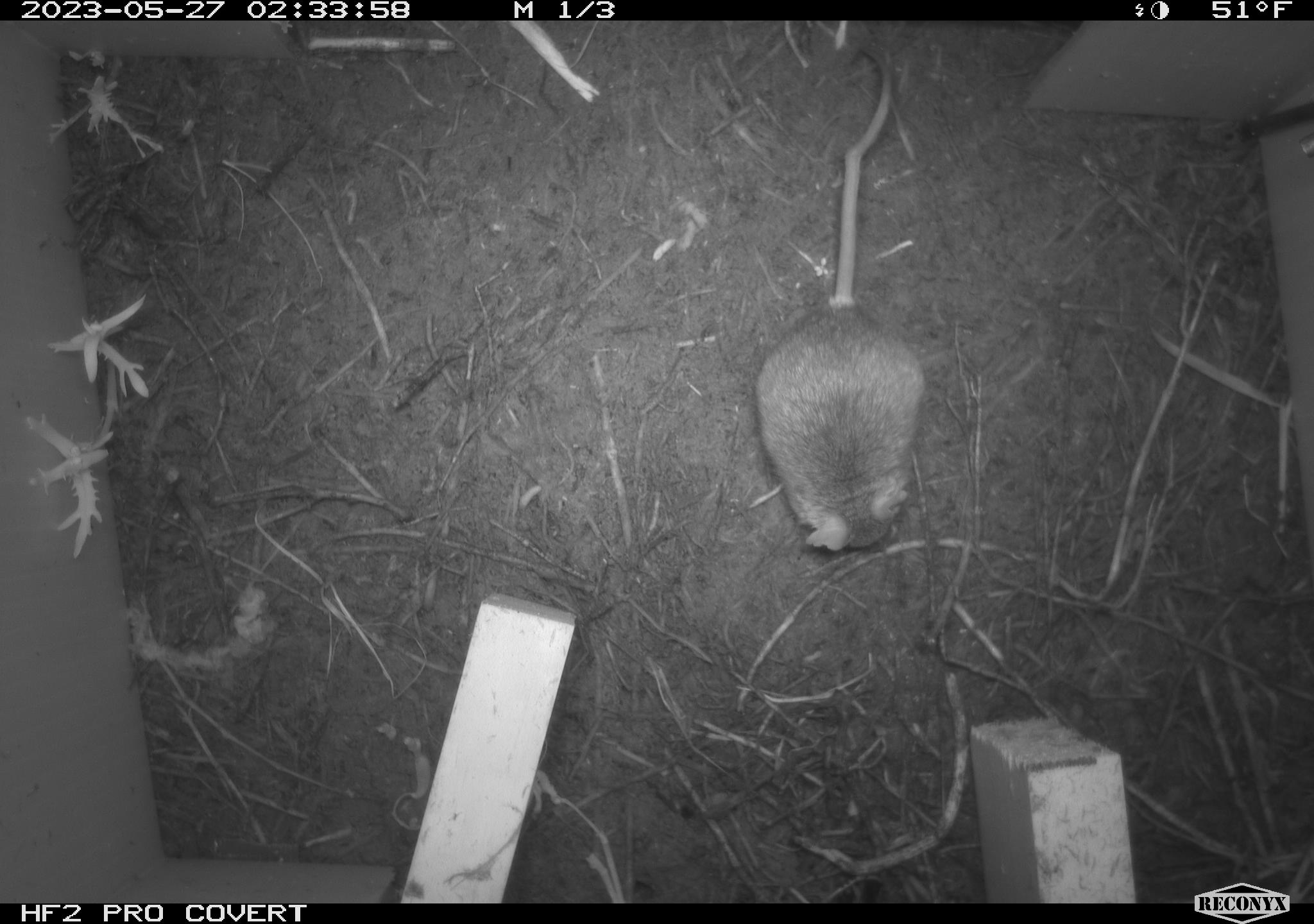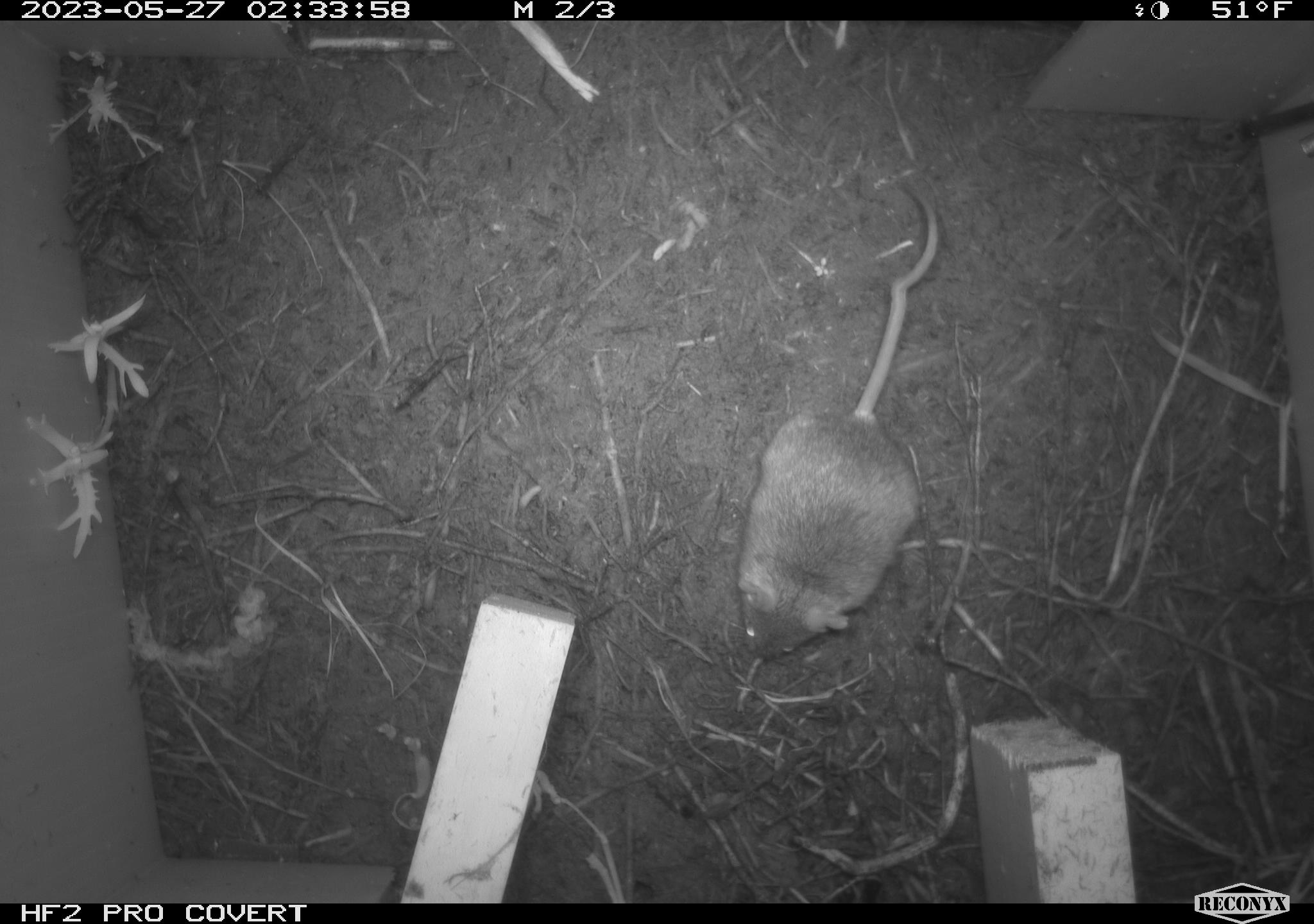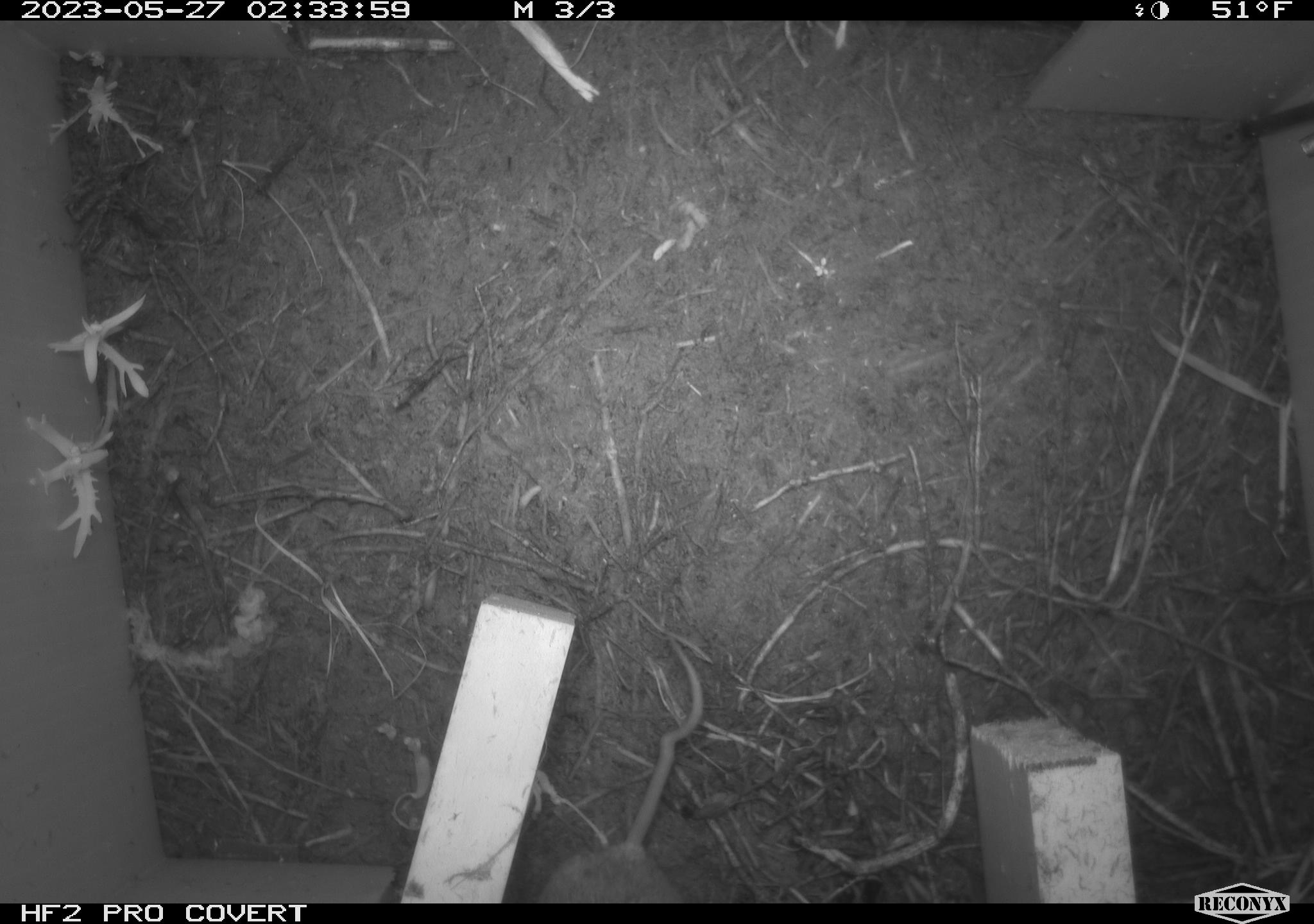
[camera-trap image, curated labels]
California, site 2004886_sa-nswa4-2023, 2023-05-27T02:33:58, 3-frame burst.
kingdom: Animalia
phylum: Chordata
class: Mammalia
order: Rodentia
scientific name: Rodentia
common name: mouse species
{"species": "mouse species (Rodentia)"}